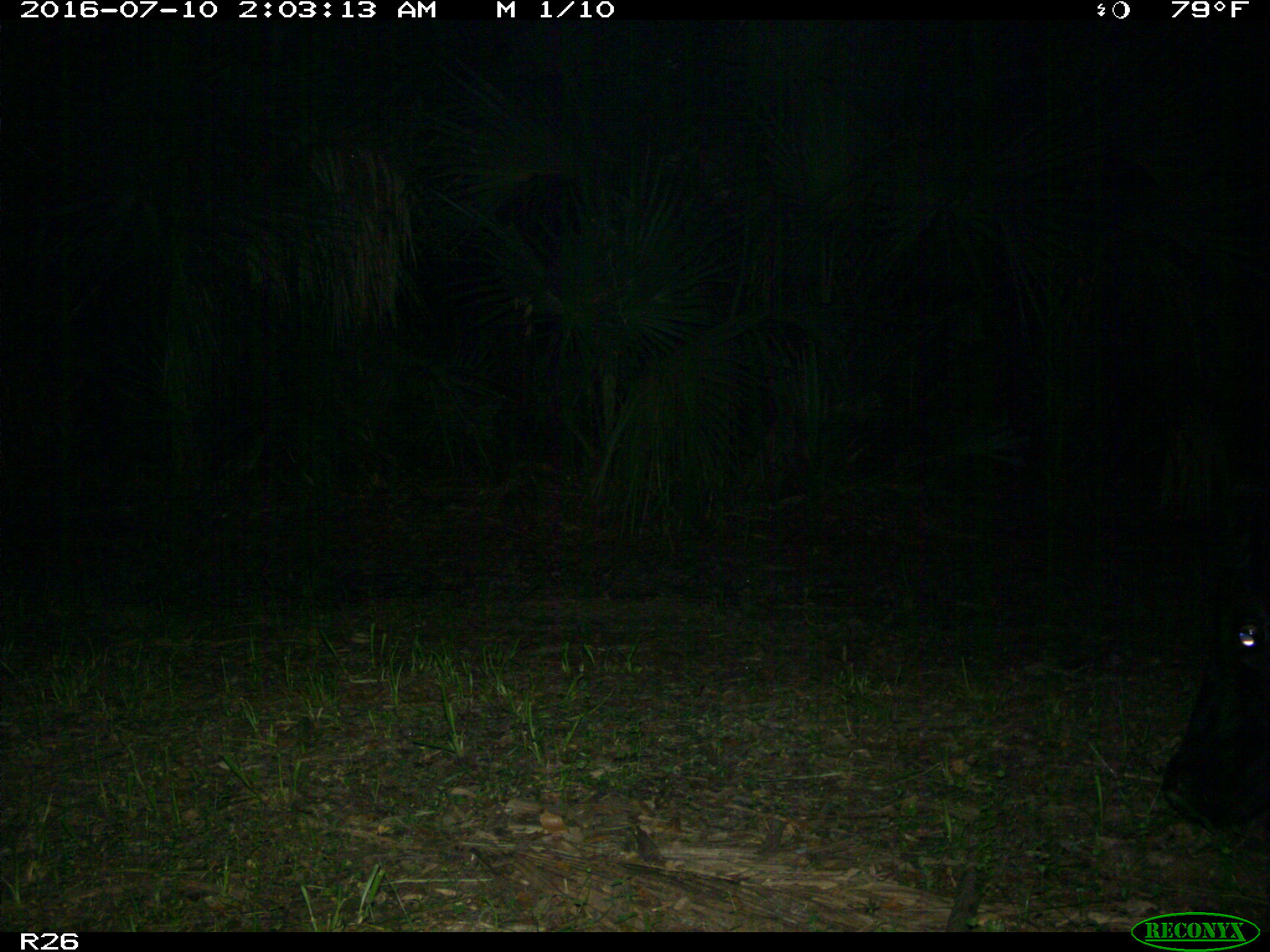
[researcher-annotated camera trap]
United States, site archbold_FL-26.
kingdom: Animalia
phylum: Chordata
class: Mammalia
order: Artiodactyla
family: Bovidae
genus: Bos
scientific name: Bos taurus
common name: domestic cow